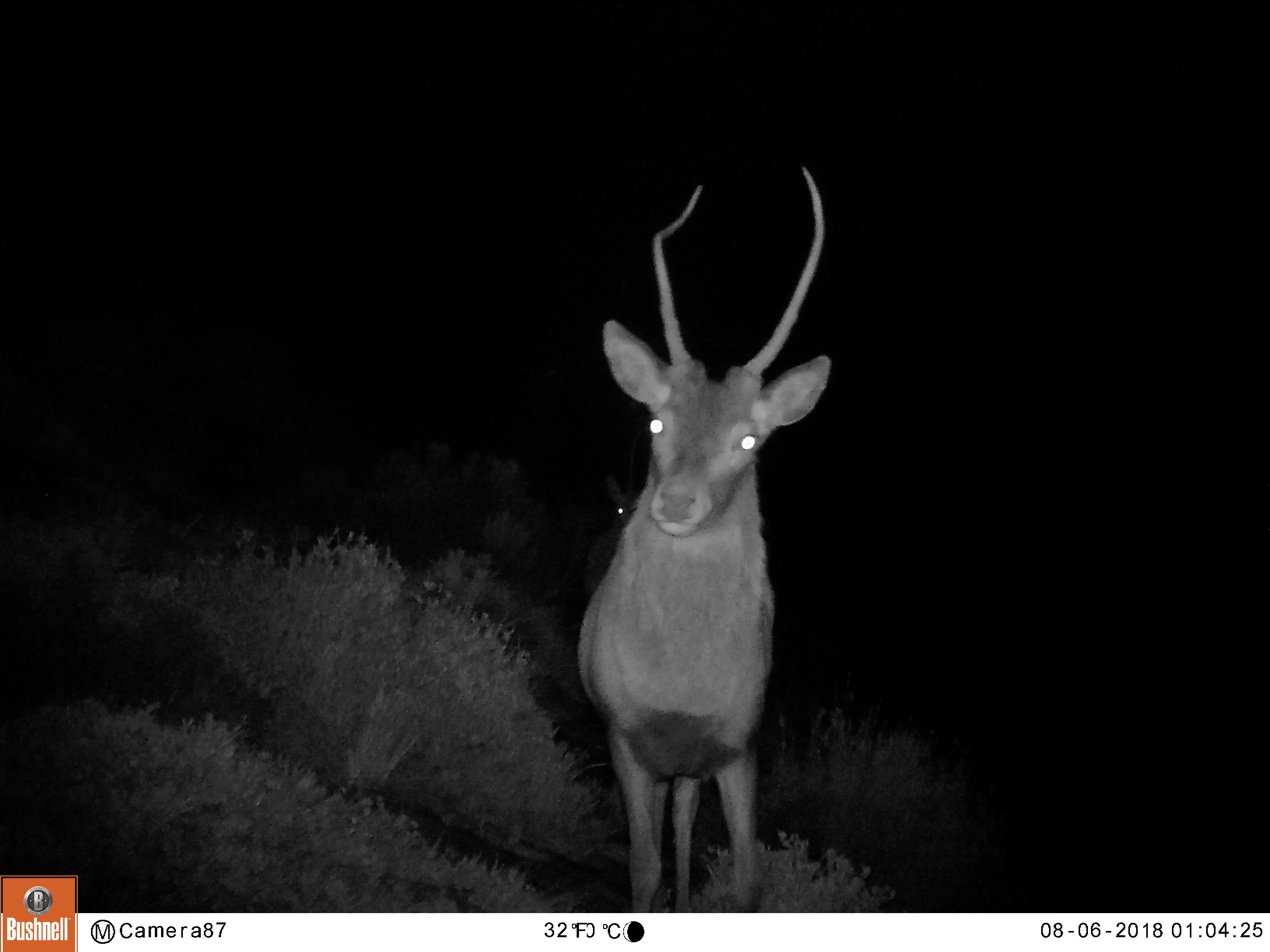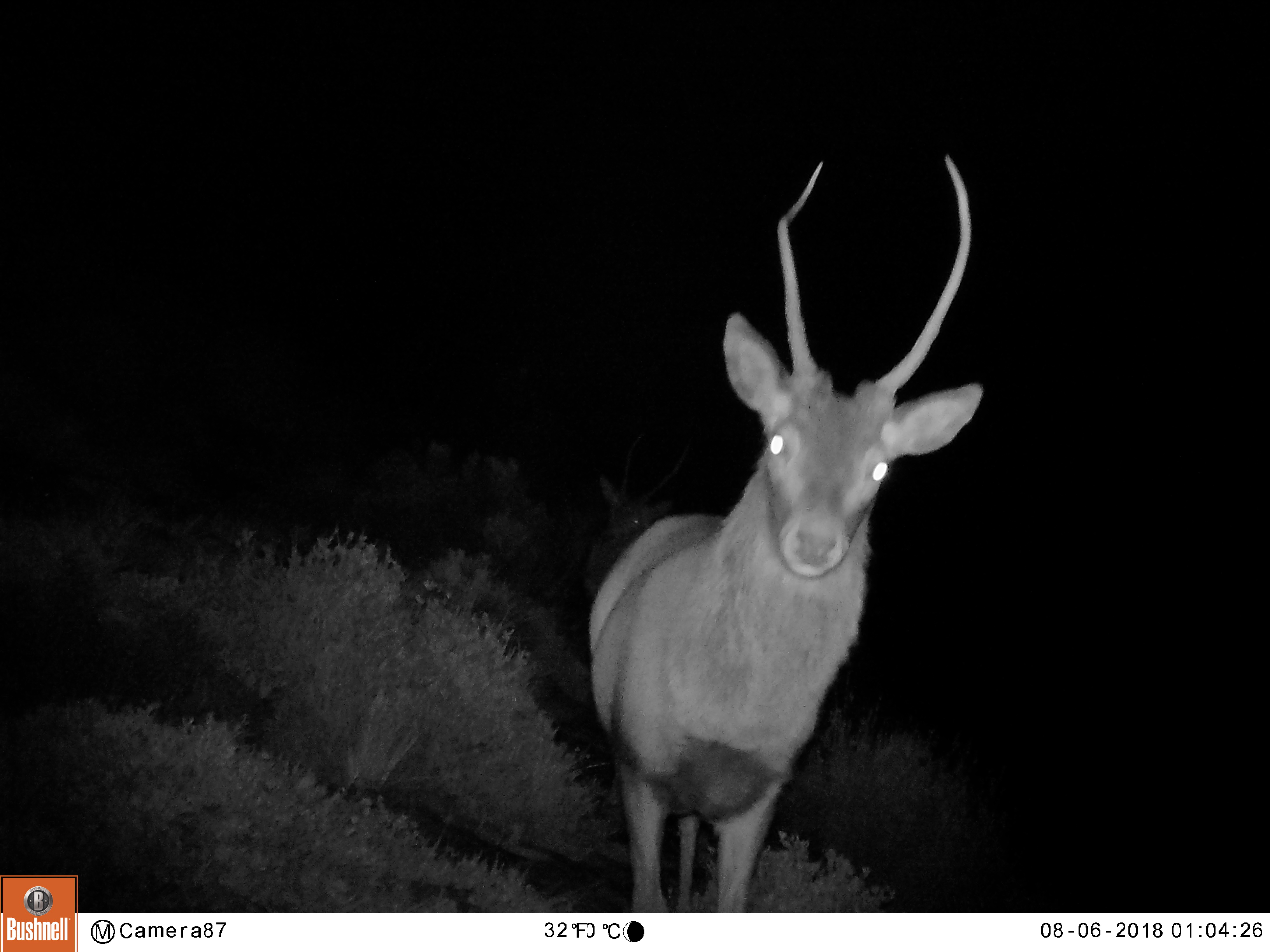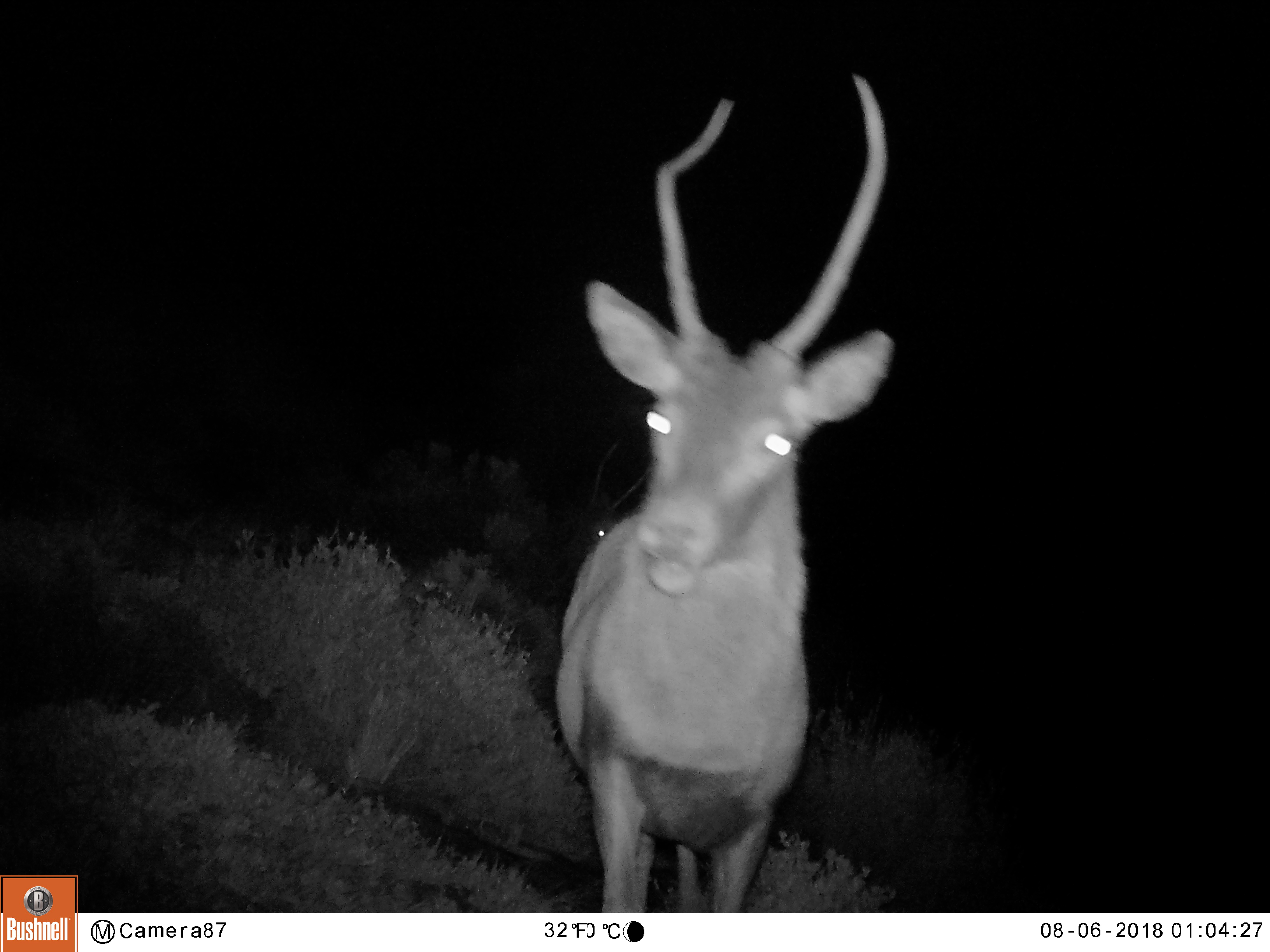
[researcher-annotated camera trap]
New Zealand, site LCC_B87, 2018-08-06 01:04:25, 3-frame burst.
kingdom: Animalia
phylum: Chordata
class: Mammalia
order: Artiodactyla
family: Cervidae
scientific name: Cervidae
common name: deer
Deer (Cervidae).